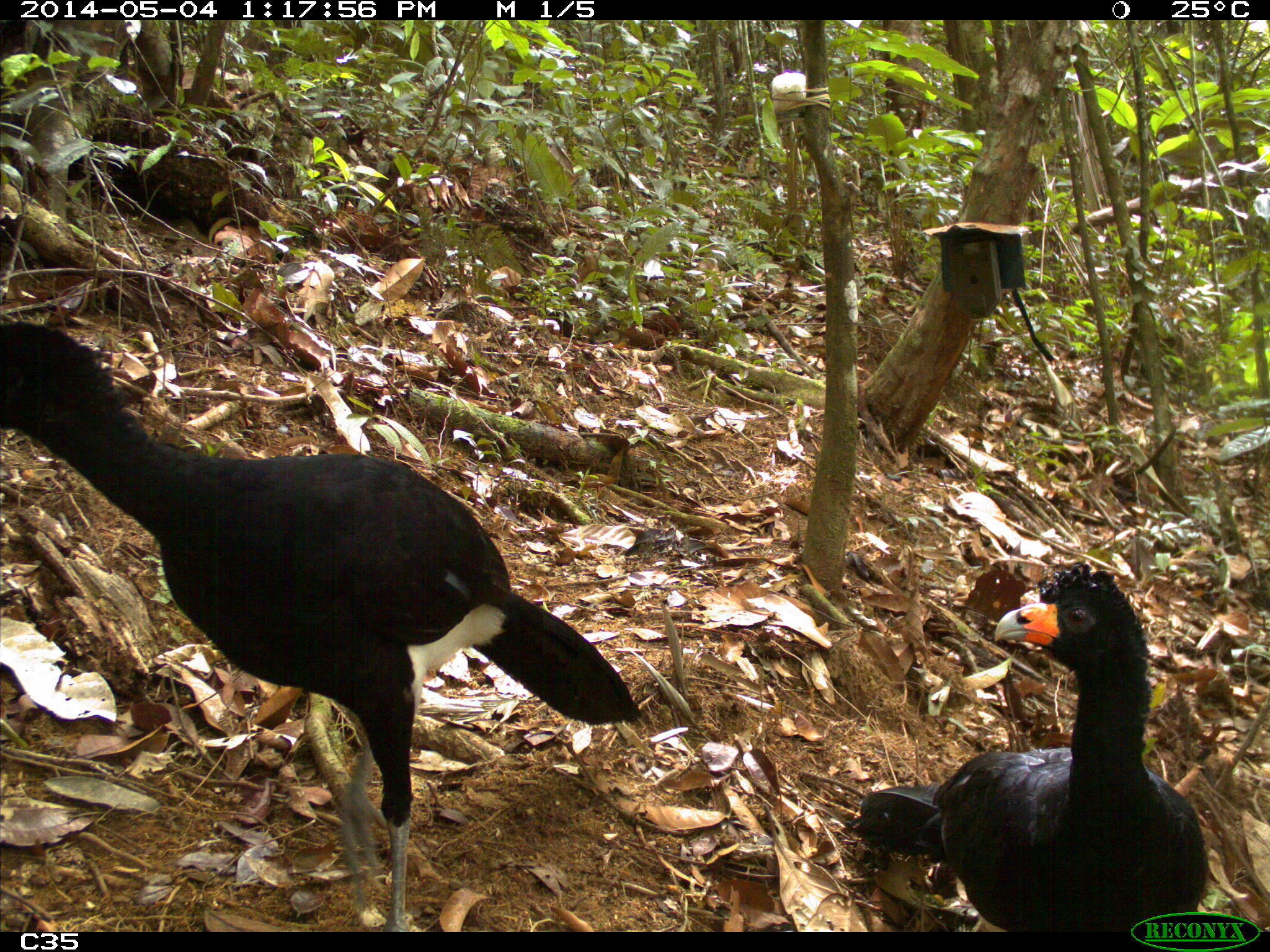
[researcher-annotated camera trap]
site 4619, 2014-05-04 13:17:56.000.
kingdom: Animalia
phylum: Chordata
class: Aves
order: Galliformes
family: Cracidae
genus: Crax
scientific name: Crax alector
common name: black curassow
Crax alector (black curassow), count 2, age adult, sex female.